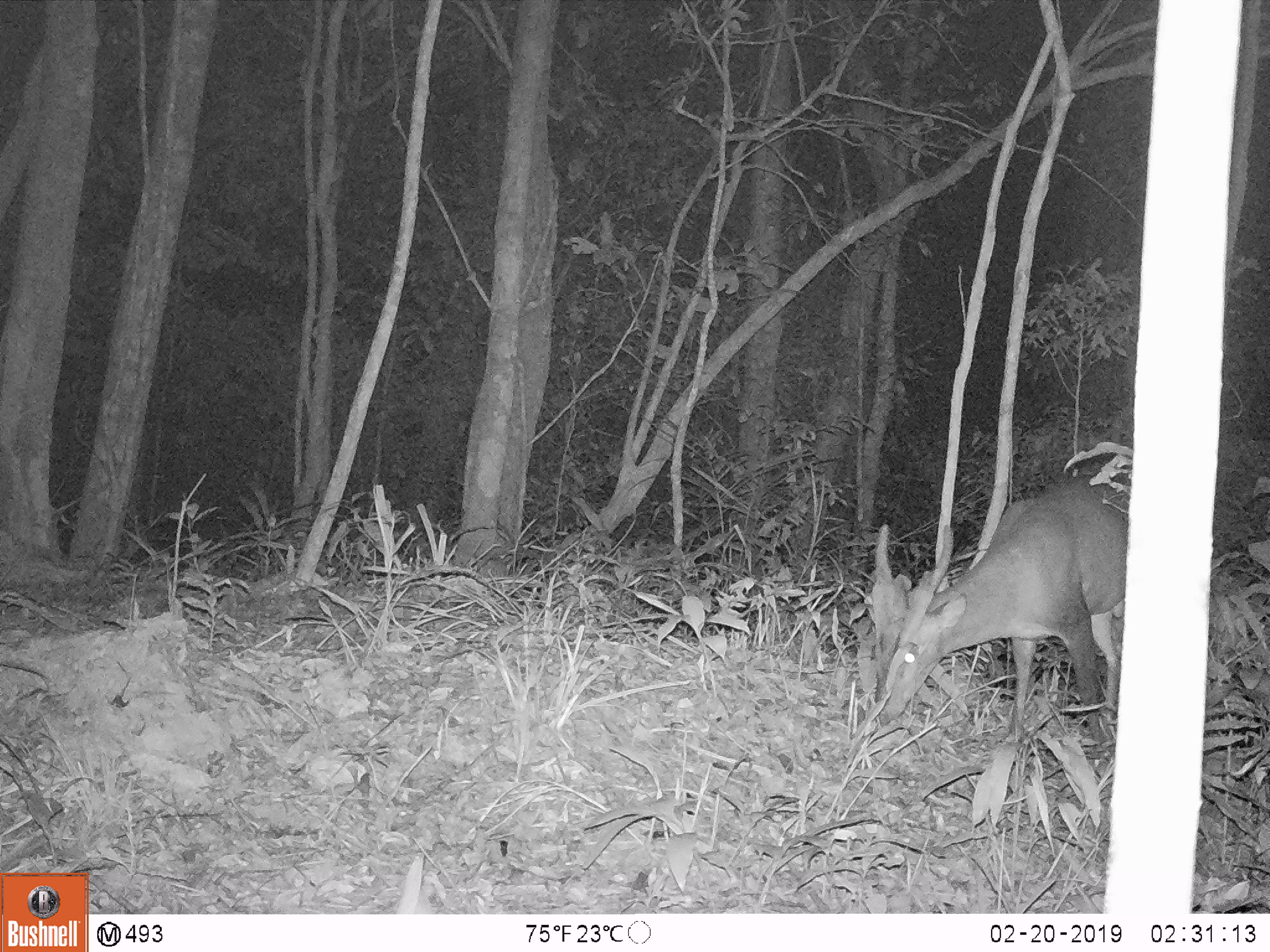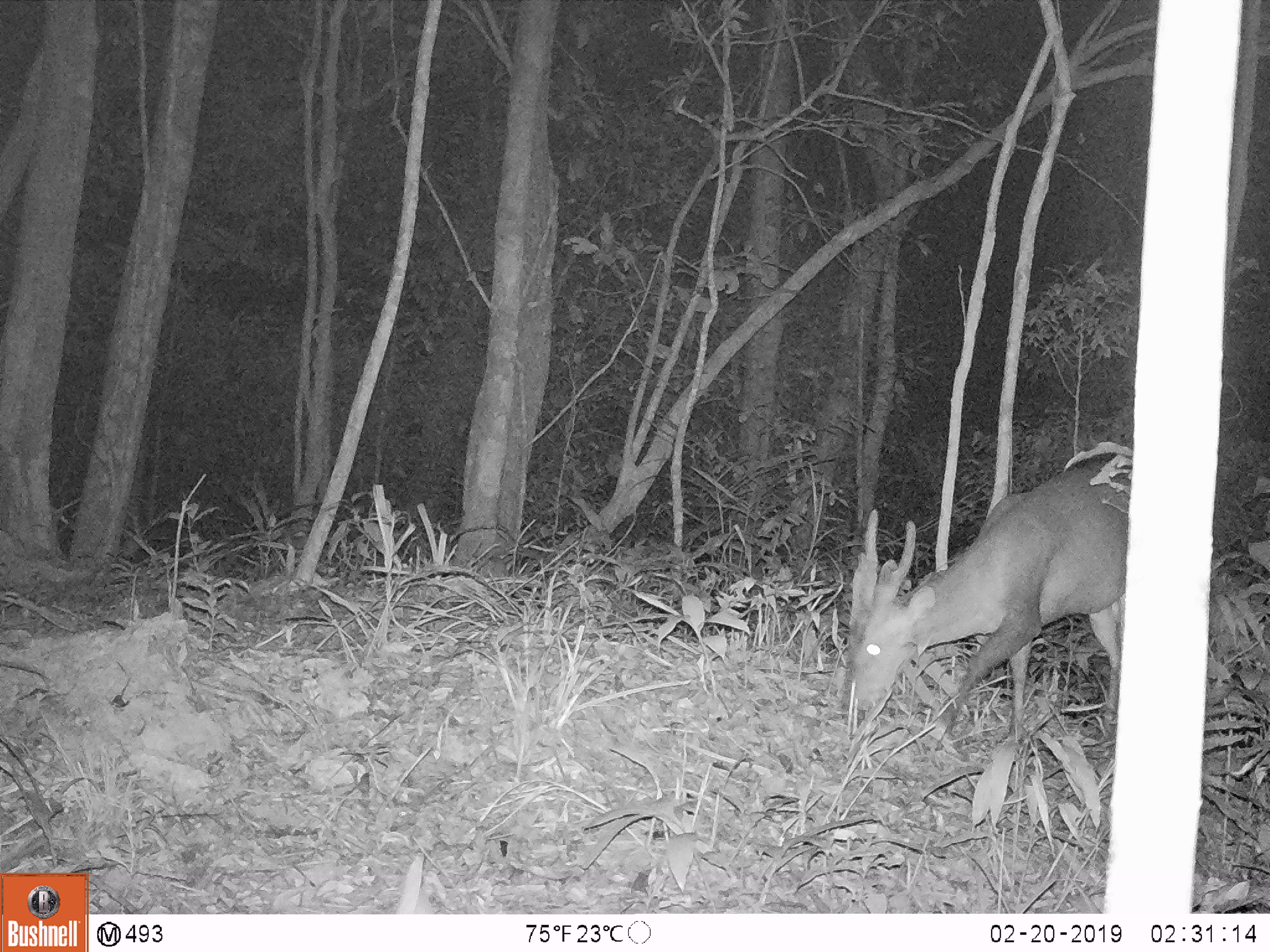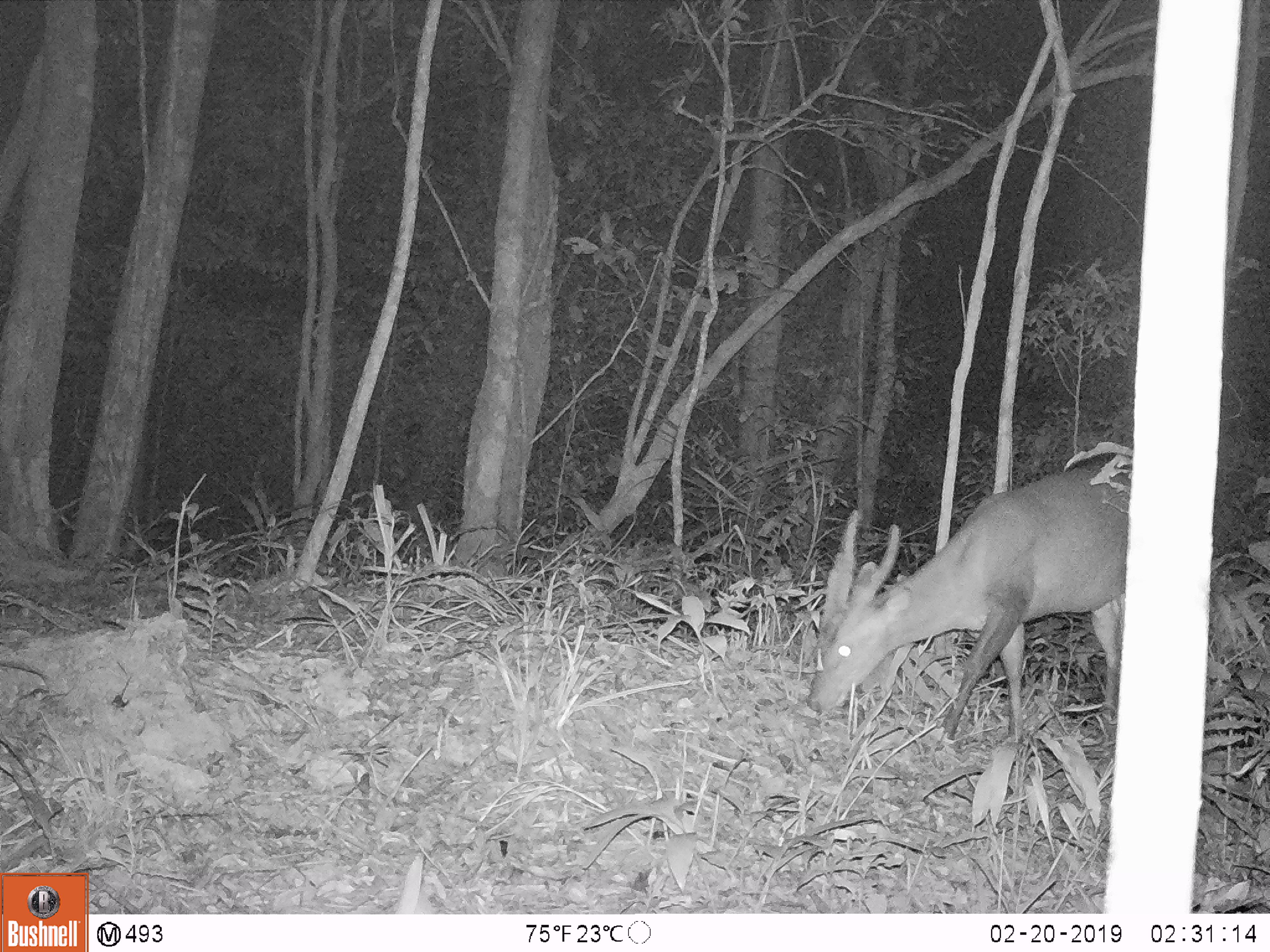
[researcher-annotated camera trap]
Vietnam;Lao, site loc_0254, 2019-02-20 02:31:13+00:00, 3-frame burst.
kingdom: Animalia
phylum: Chordata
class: Mammalia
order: Artiodactyla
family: Cervidae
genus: Muntiacus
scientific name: Muntiacus vuquangensis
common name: large-antlered muntjac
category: large antlered muntjac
Large antlered muntjac (large-antlered muntjac) (Muntiacus vuquangensis). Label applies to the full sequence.